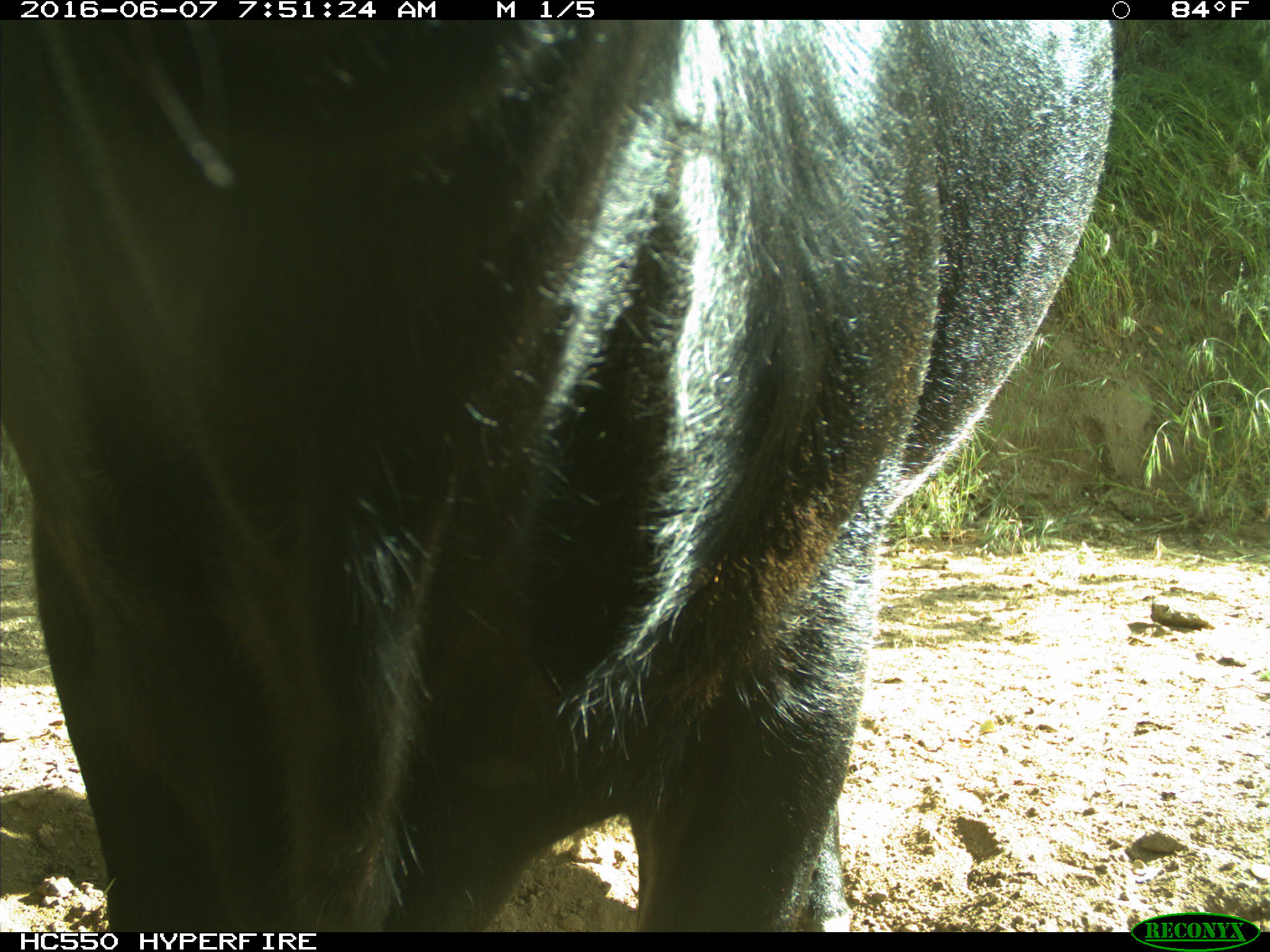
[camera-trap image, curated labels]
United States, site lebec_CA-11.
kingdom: Animalia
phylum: Chordata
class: Mammalia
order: Artiodactyla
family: Bovidae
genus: Bos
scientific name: Bos taurus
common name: domestic cow